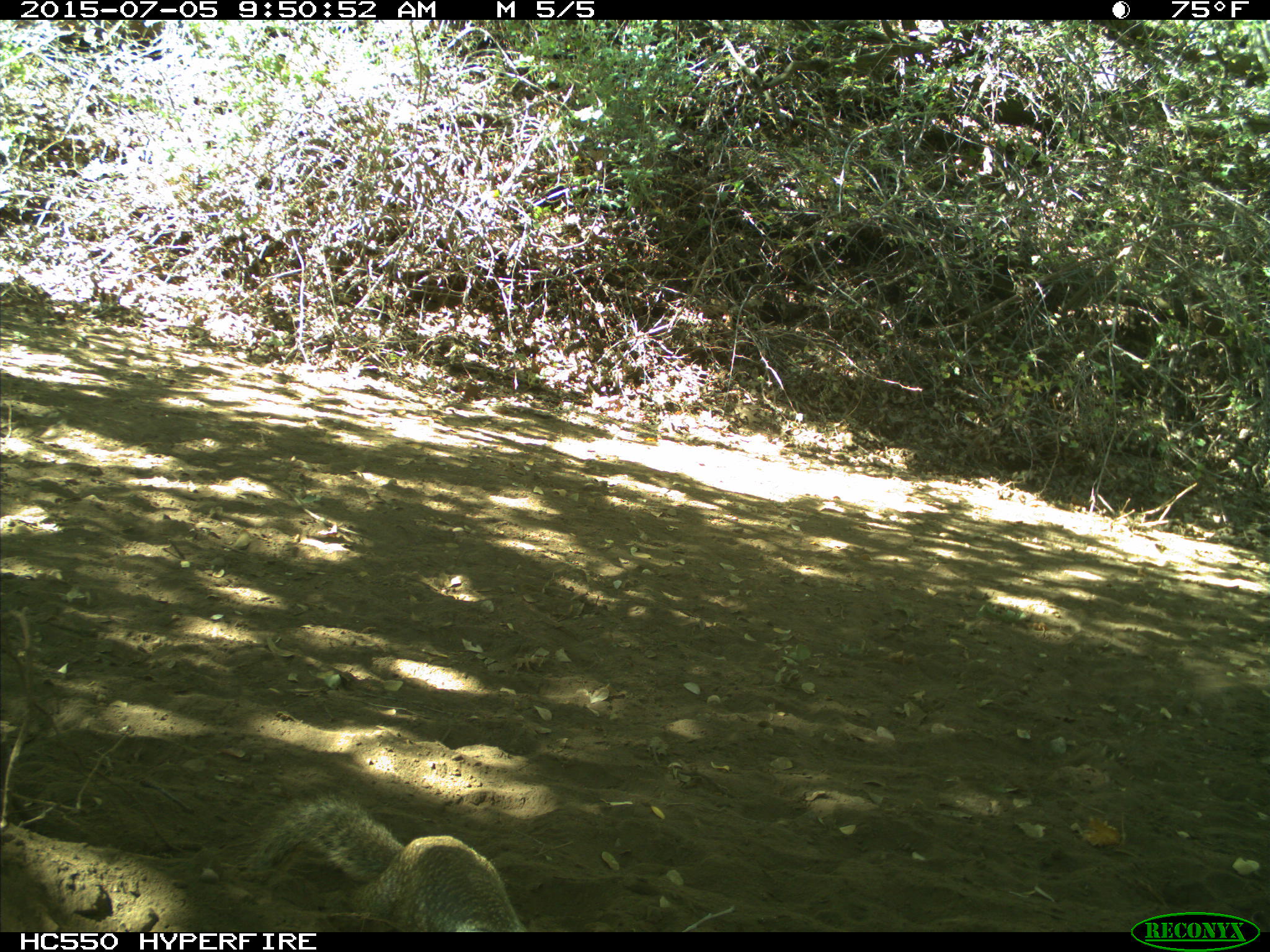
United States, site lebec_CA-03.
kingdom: Animalia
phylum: Chordata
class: Mammalia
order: Rodentia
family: Sciuridae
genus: Otospermophilus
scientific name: Otospermophilus beecheyi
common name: california ground squirrel